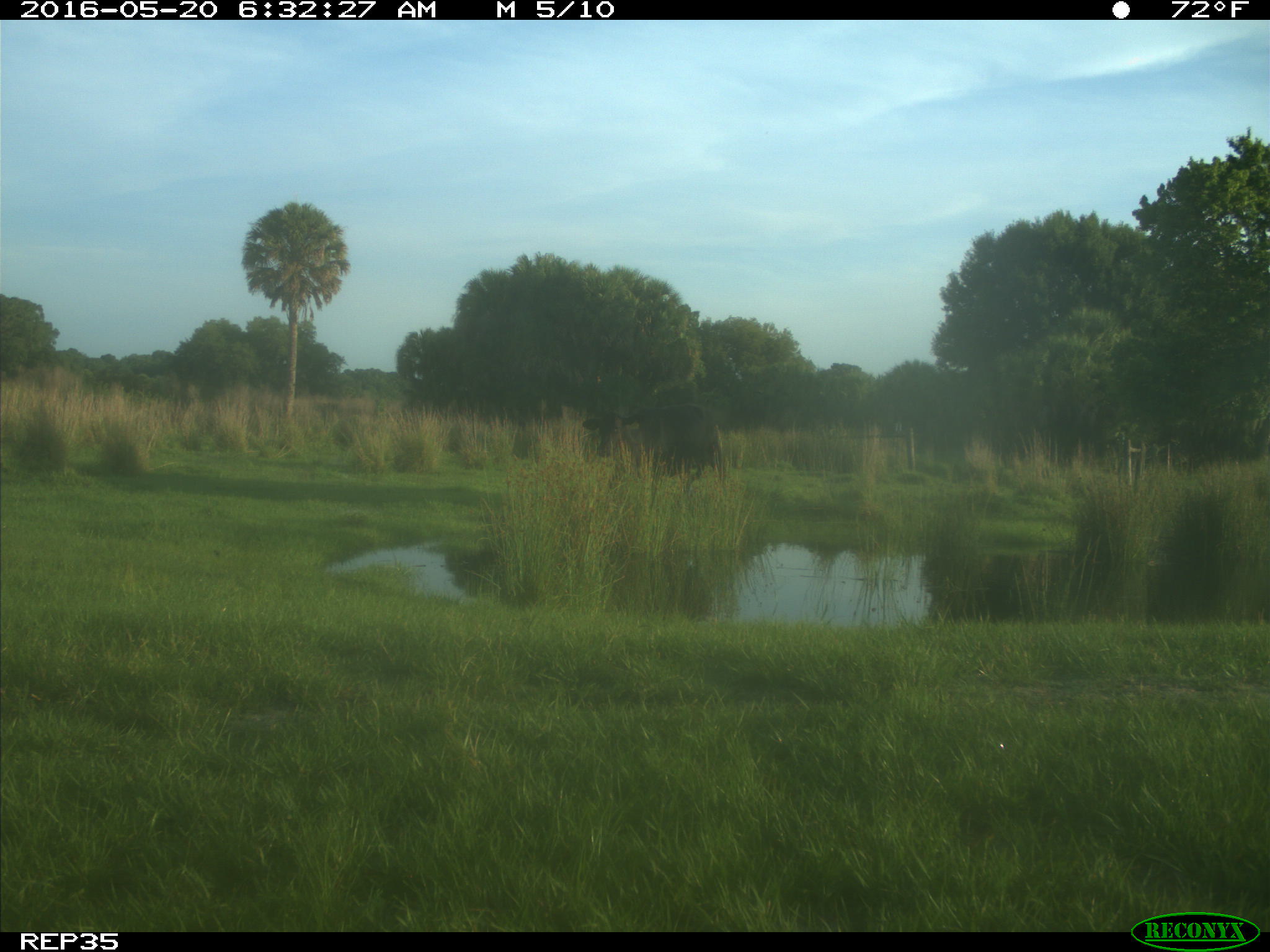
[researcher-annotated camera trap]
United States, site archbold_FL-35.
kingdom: Animalia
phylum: Chordata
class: Mammalia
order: Artiodactyla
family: Bovidae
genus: Bos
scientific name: Bos taurus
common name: domestic cow